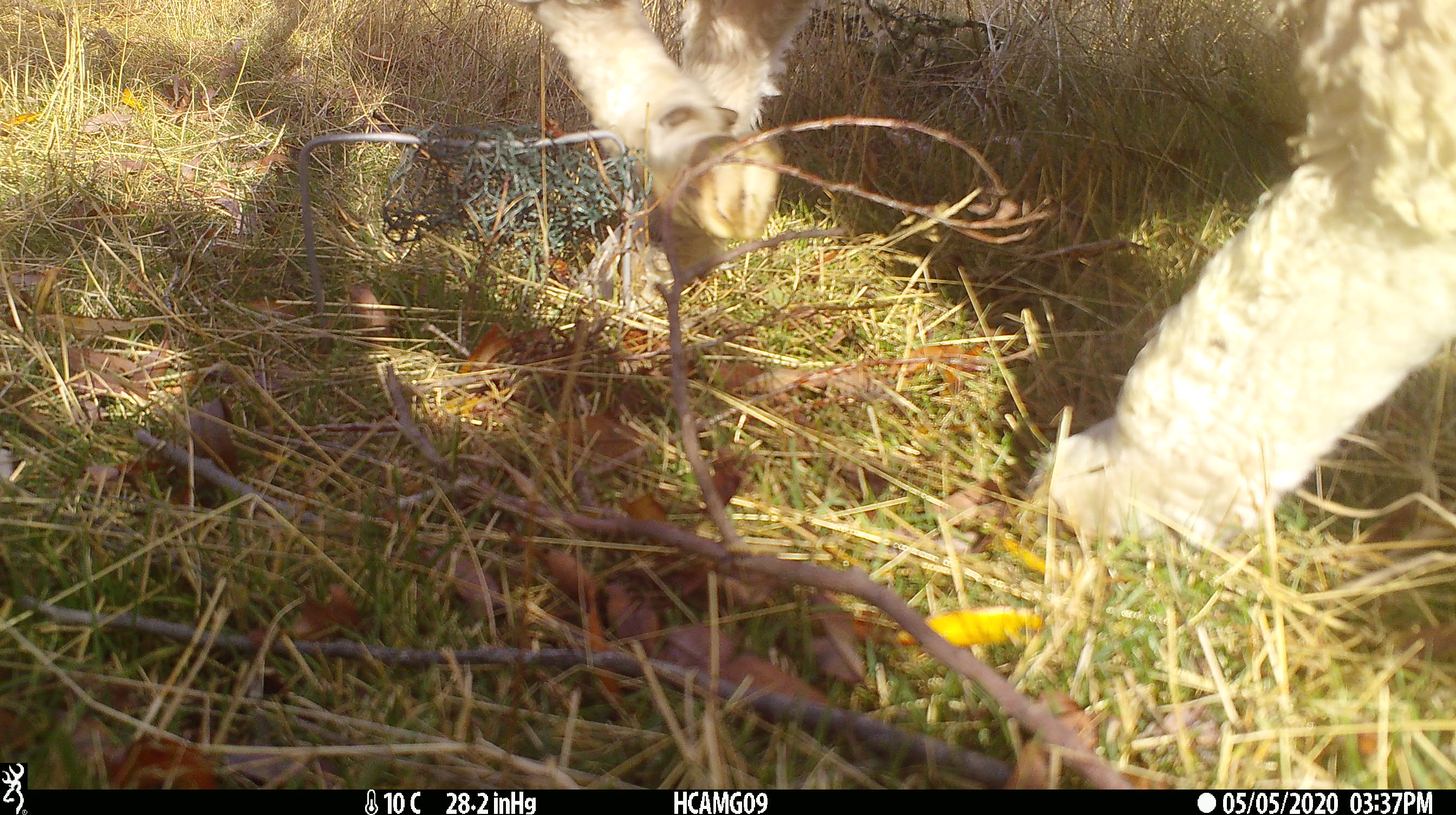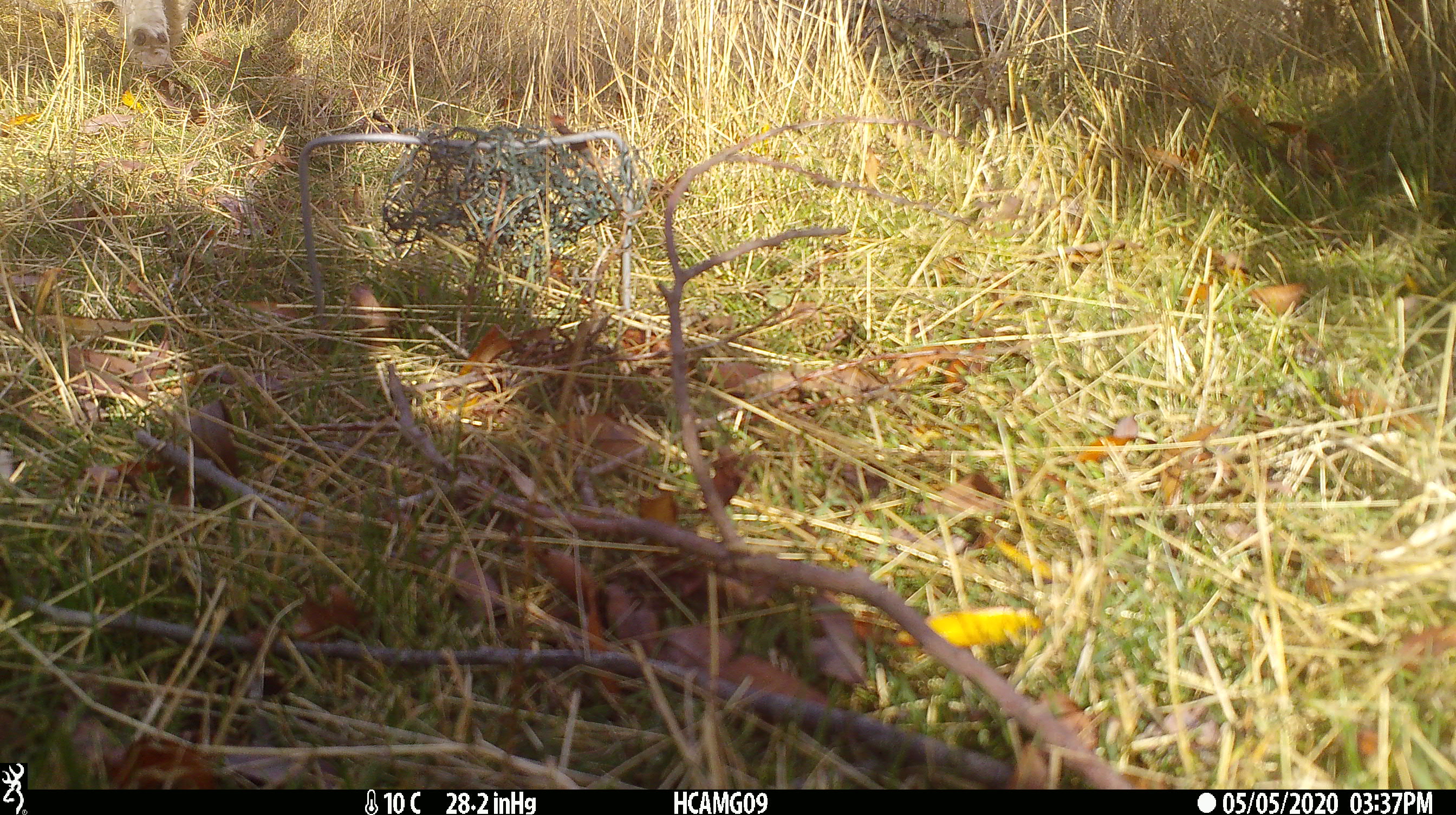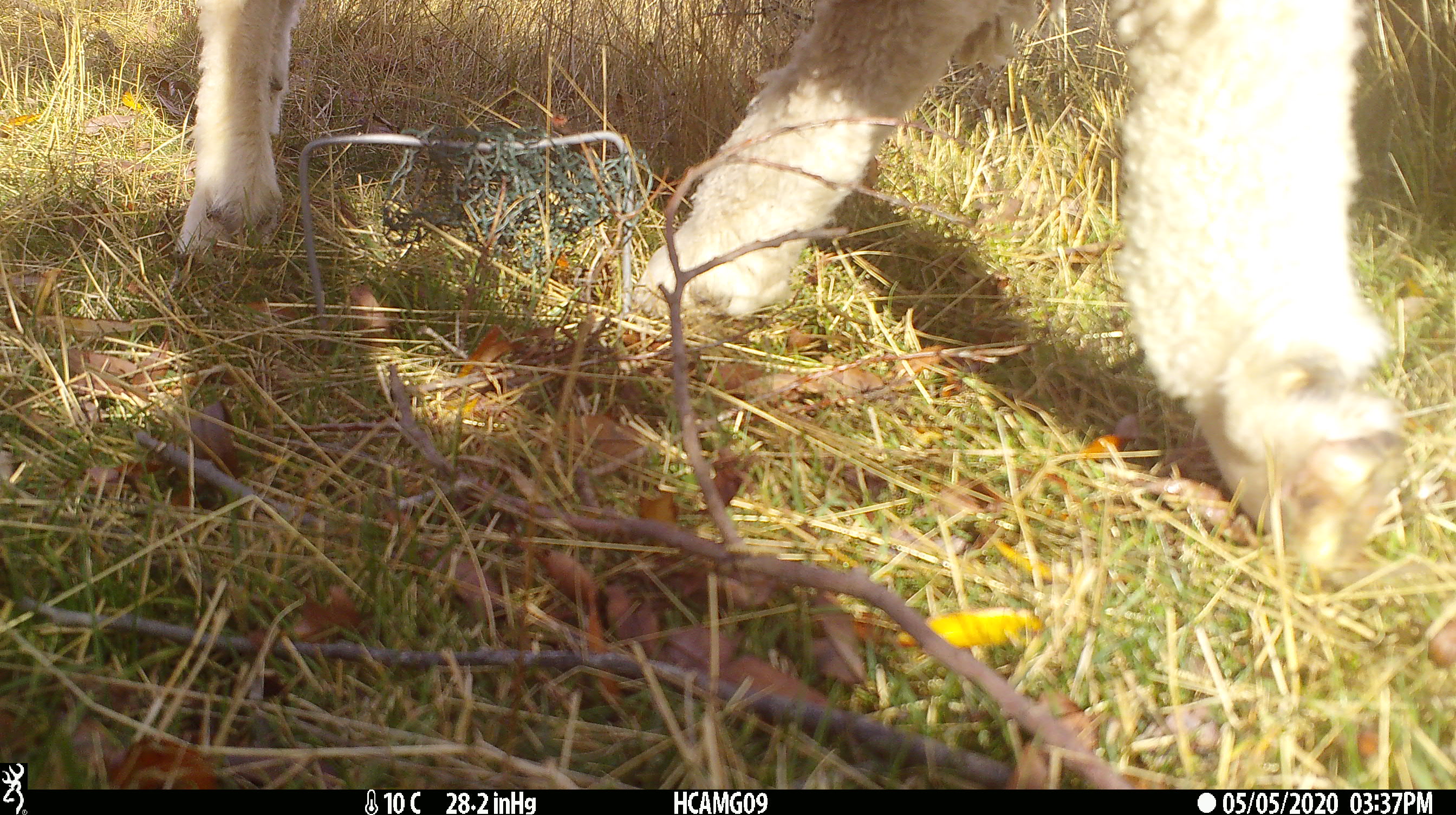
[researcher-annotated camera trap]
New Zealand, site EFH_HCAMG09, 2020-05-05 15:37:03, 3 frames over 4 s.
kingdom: Animalia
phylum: Chordata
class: Mammalia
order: Artiodactyla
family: Bovidae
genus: Ovis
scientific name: Ovis aries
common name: domestic sheep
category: sheep